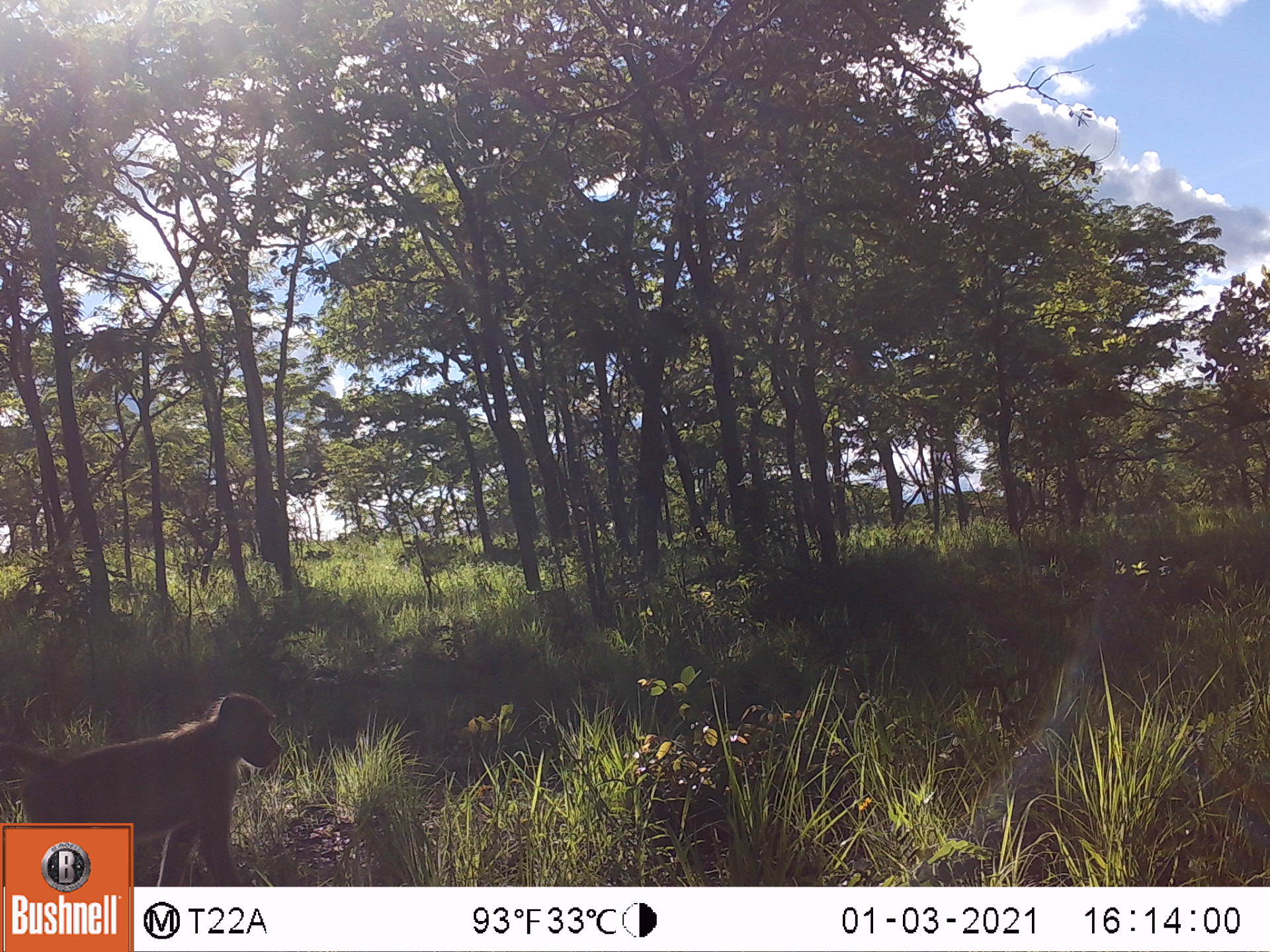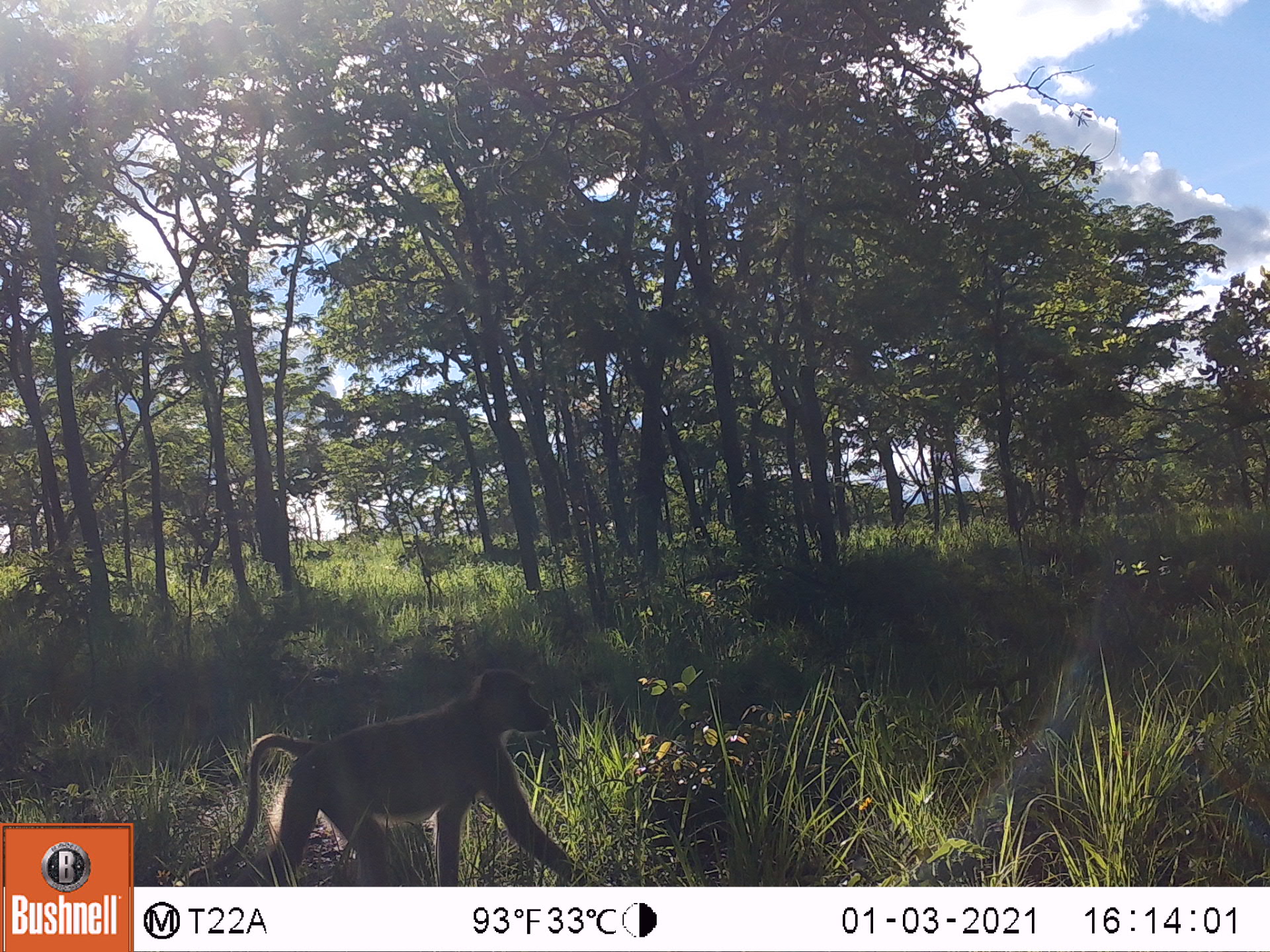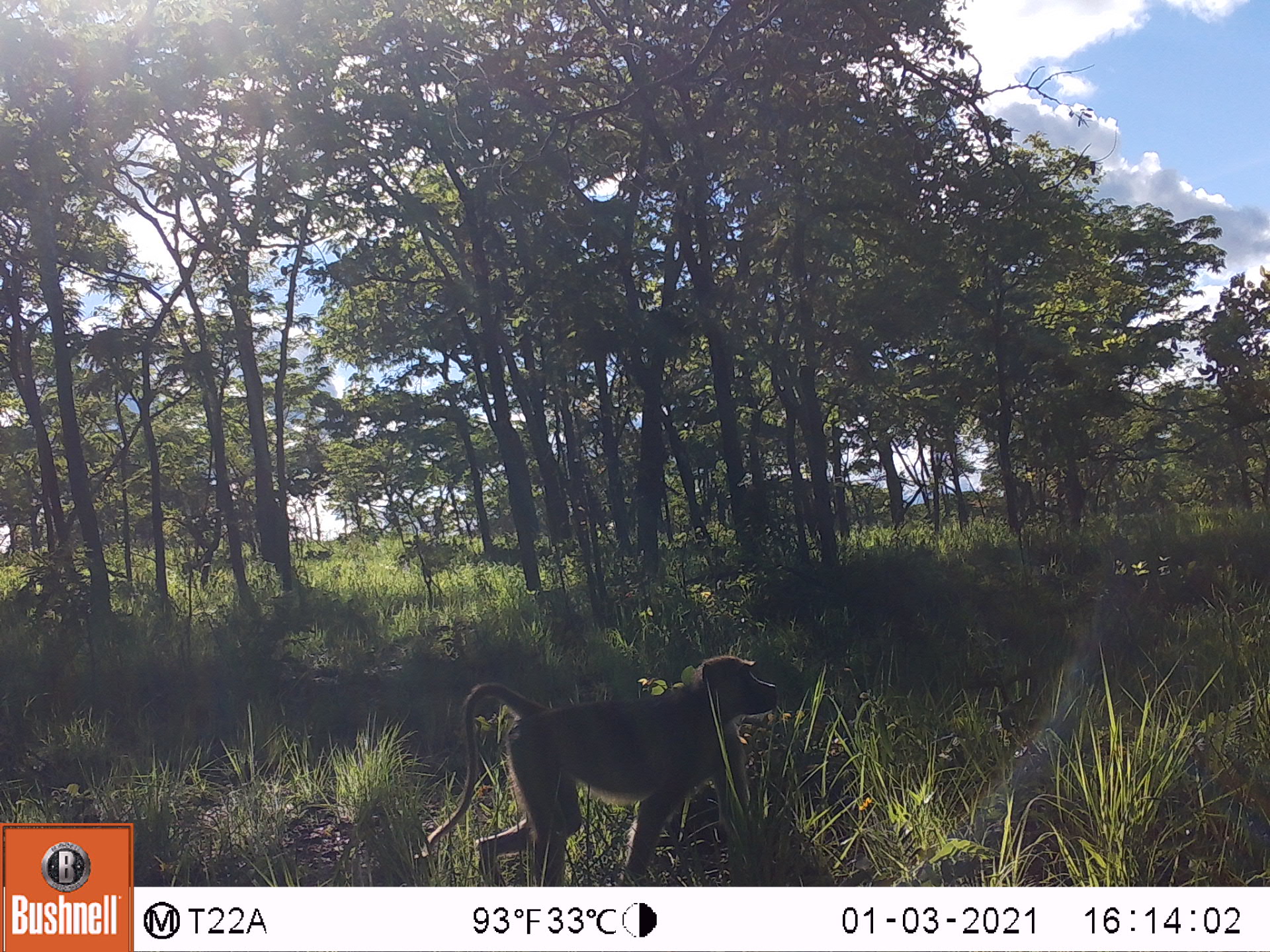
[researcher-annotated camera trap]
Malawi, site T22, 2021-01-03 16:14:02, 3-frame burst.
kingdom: Animalia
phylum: Chordata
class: Mammalia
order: Primates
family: Cercopithecidae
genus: Papio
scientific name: Papio cynocephalus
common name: yellow baboon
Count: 1.